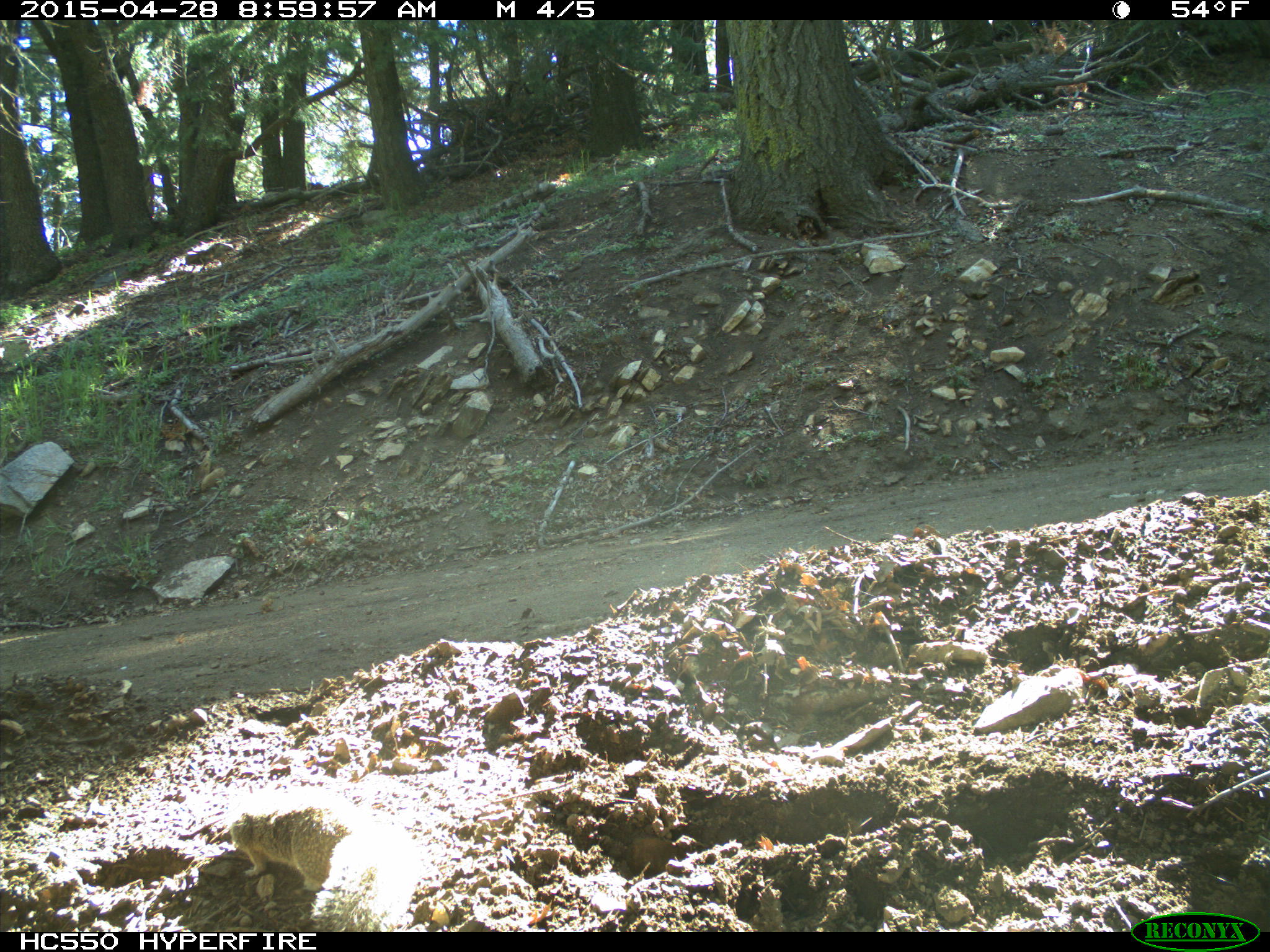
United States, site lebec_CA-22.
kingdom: Animalia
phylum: Chordata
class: Mammalia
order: Rodentia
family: Sciuridae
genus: Otospermophilus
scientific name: Otospermophilus beecheyi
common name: california ground squirrel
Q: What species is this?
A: Otospermophilus beecheyi (california ground squirrel).